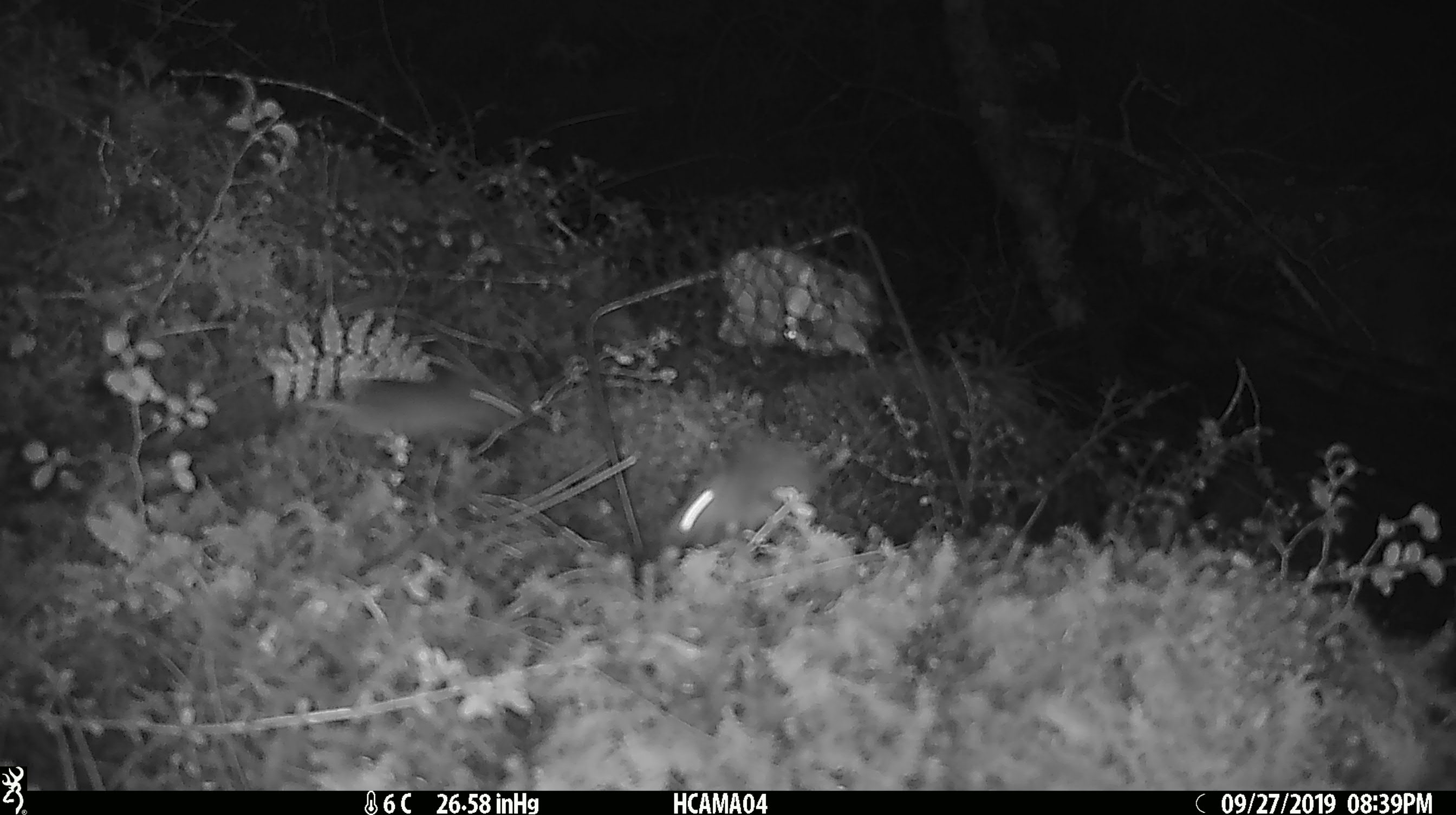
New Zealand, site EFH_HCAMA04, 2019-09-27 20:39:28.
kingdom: Animalia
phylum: Chordata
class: Mammalia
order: Rodentia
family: Muridae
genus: Mus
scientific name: Mus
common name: mouse